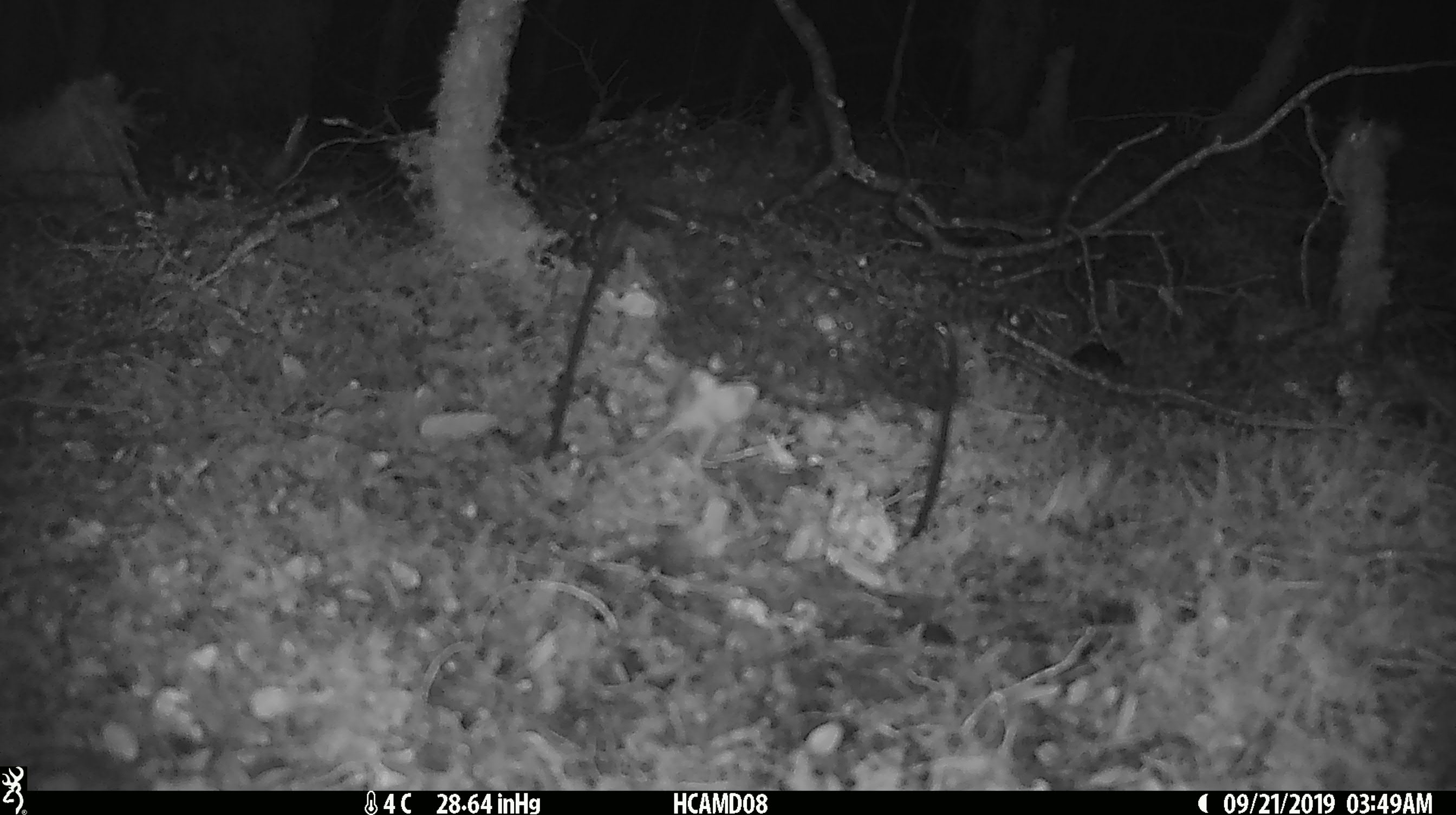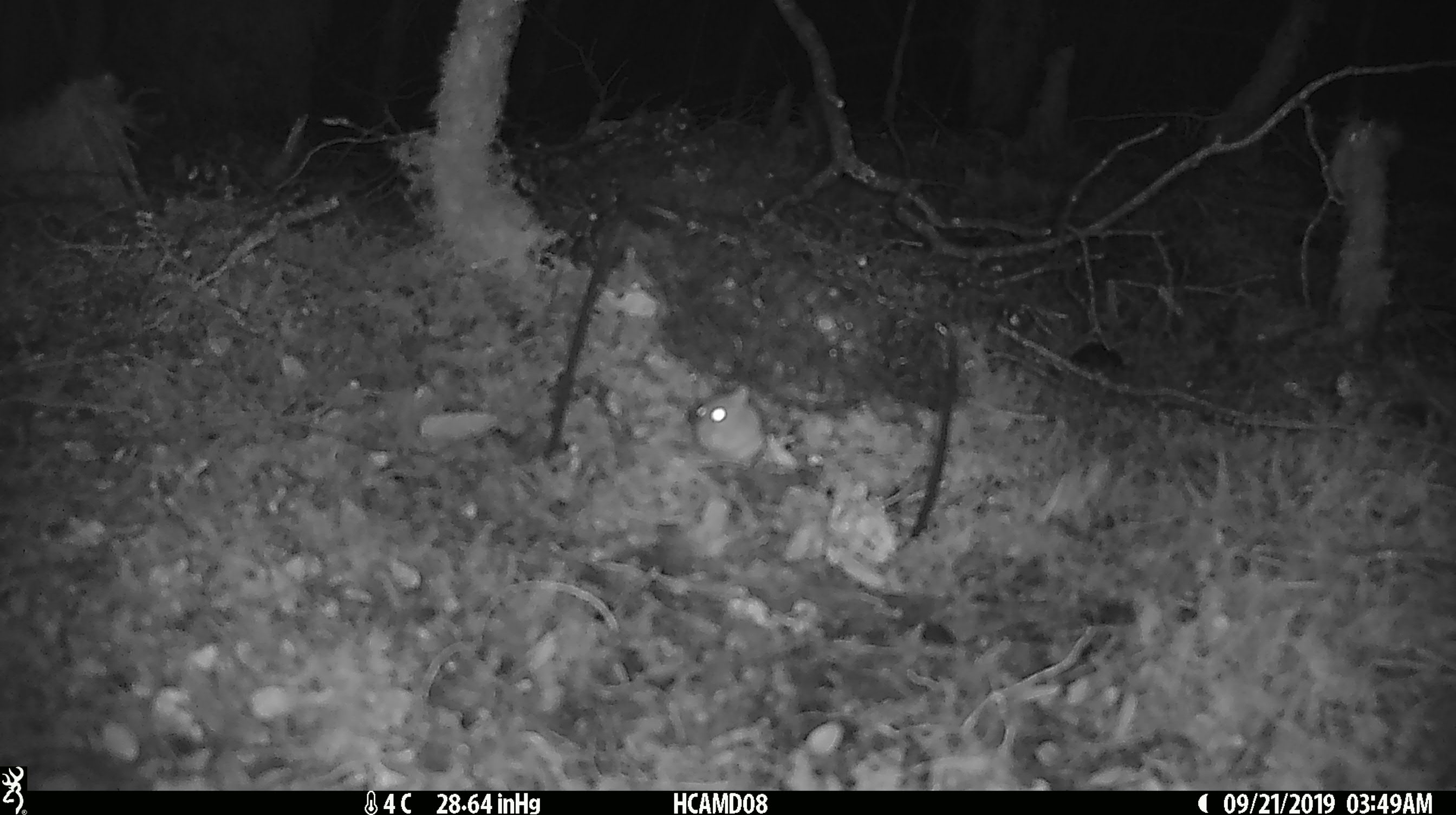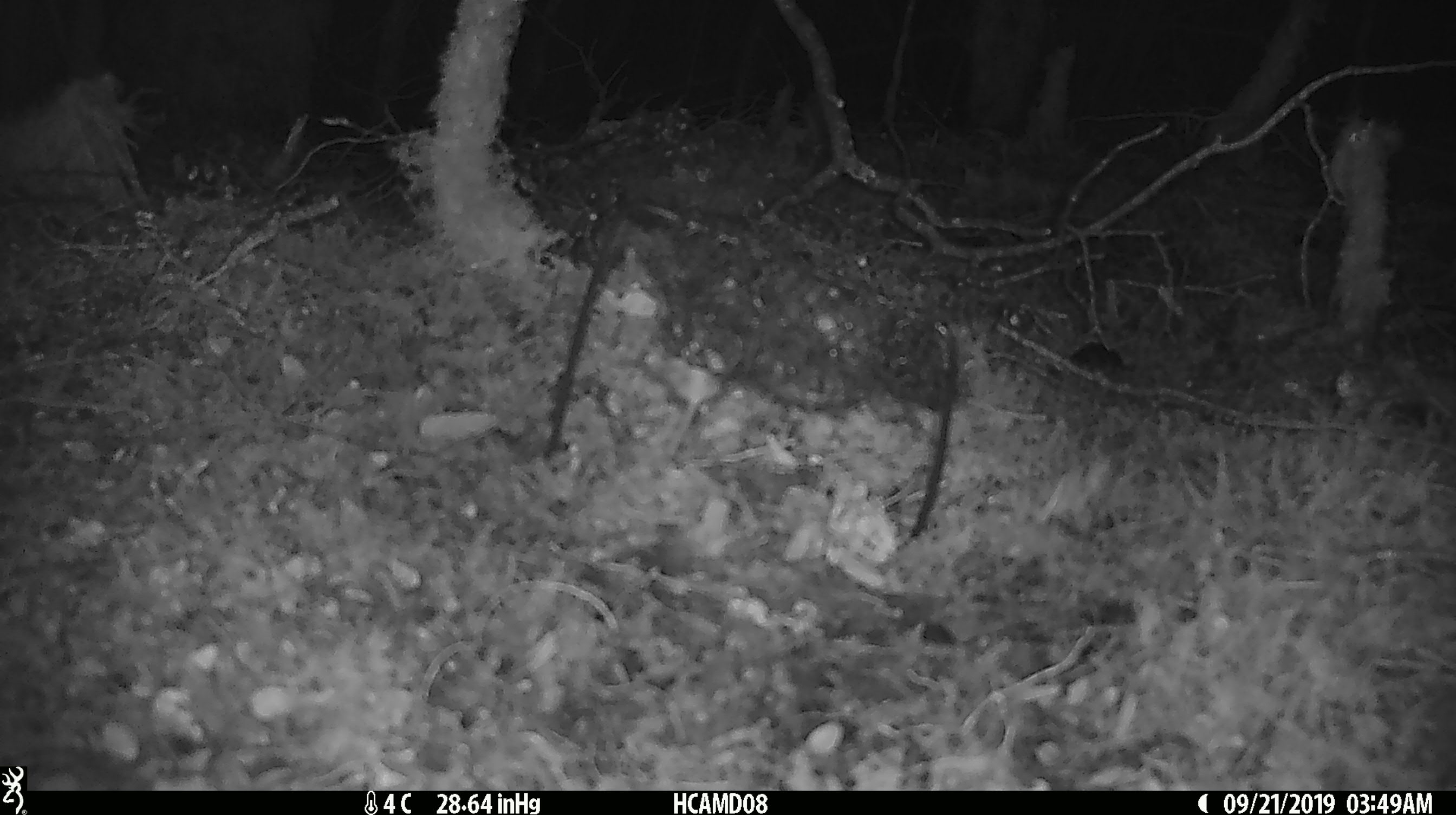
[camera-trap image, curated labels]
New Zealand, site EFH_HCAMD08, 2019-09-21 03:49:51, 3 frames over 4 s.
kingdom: Animalia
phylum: Chordata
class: Mammalia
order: Rodentia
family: Muridae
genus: Mus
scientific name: Mus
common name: mouse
Mouse (Mus).